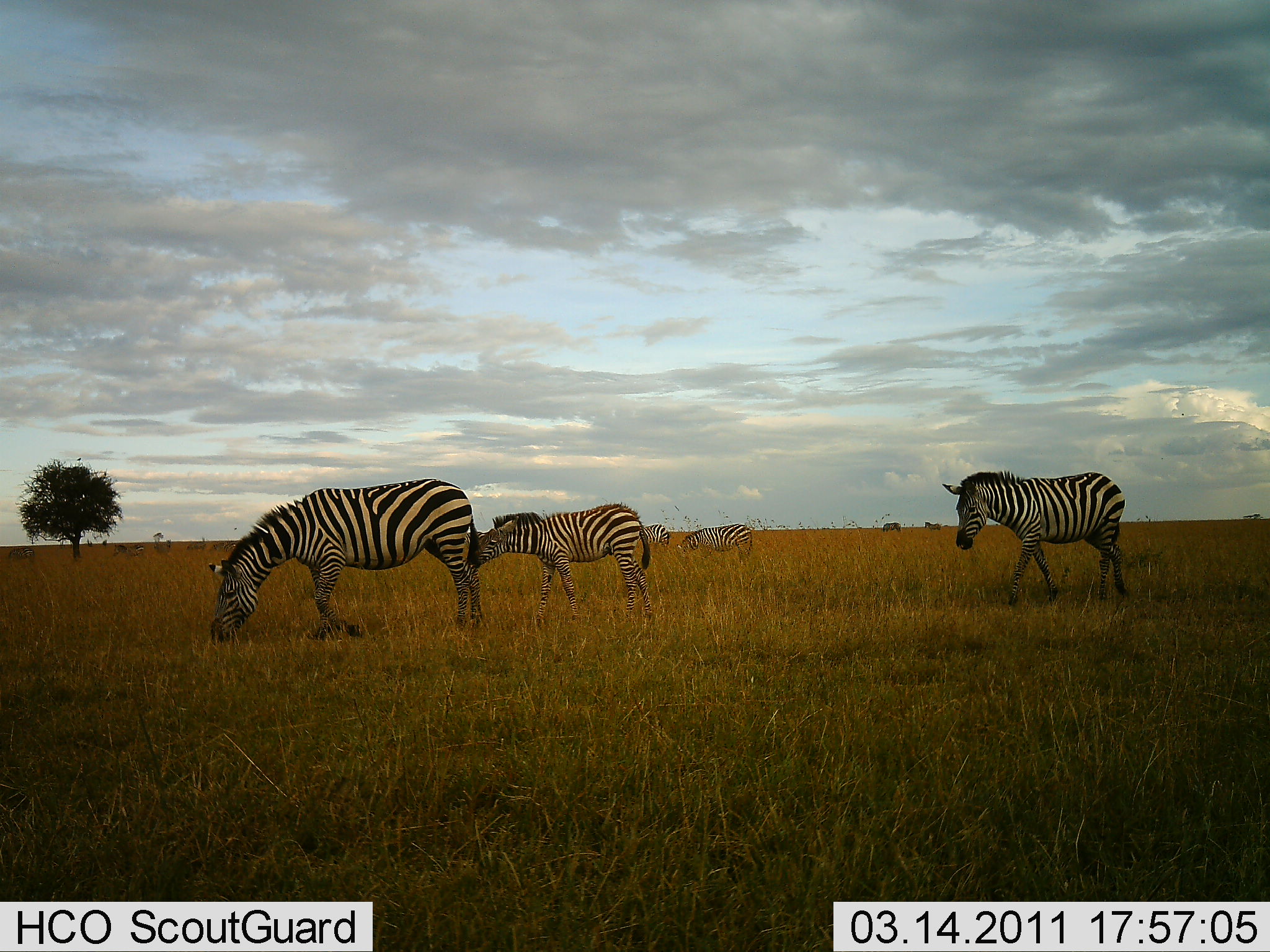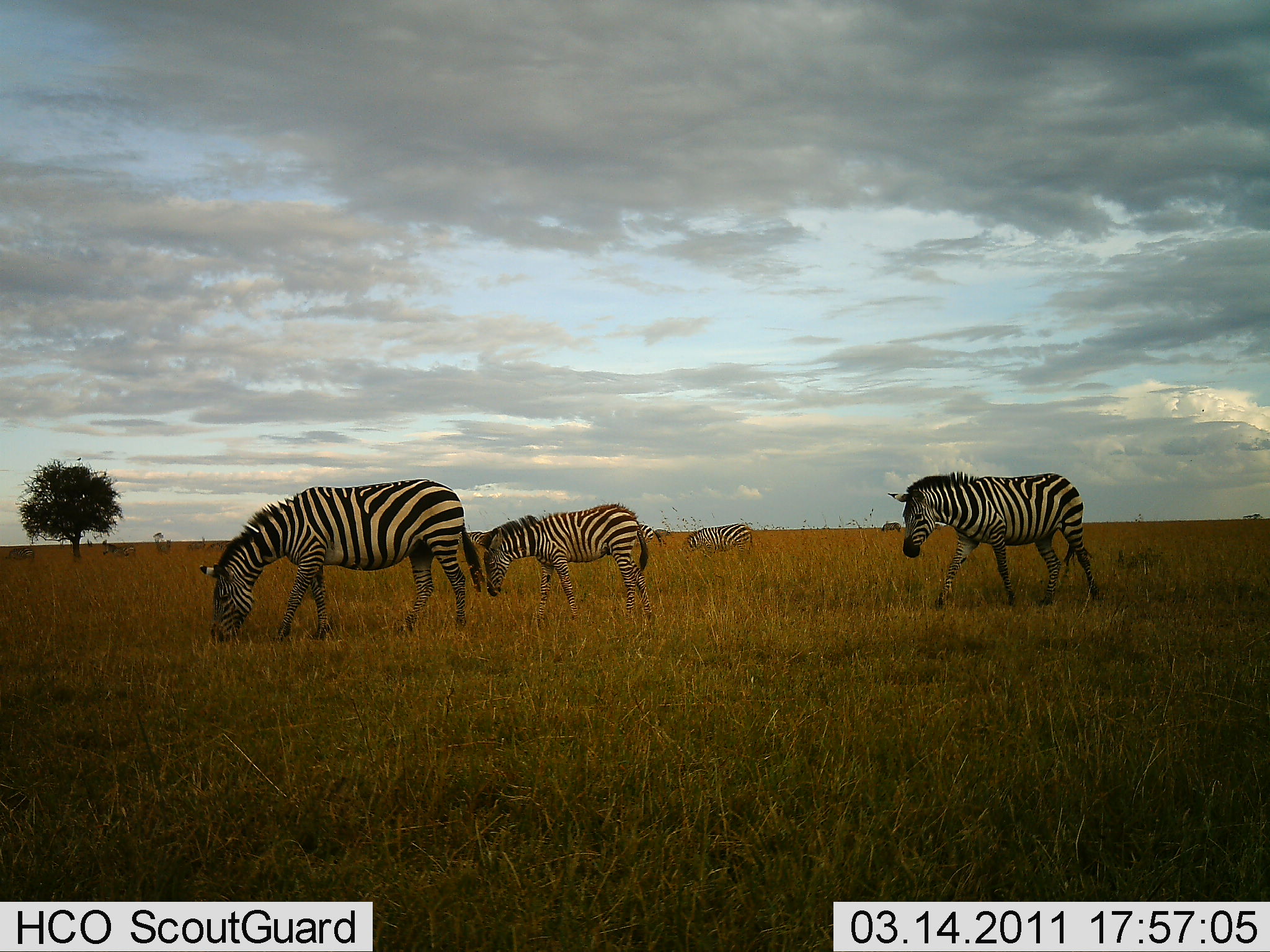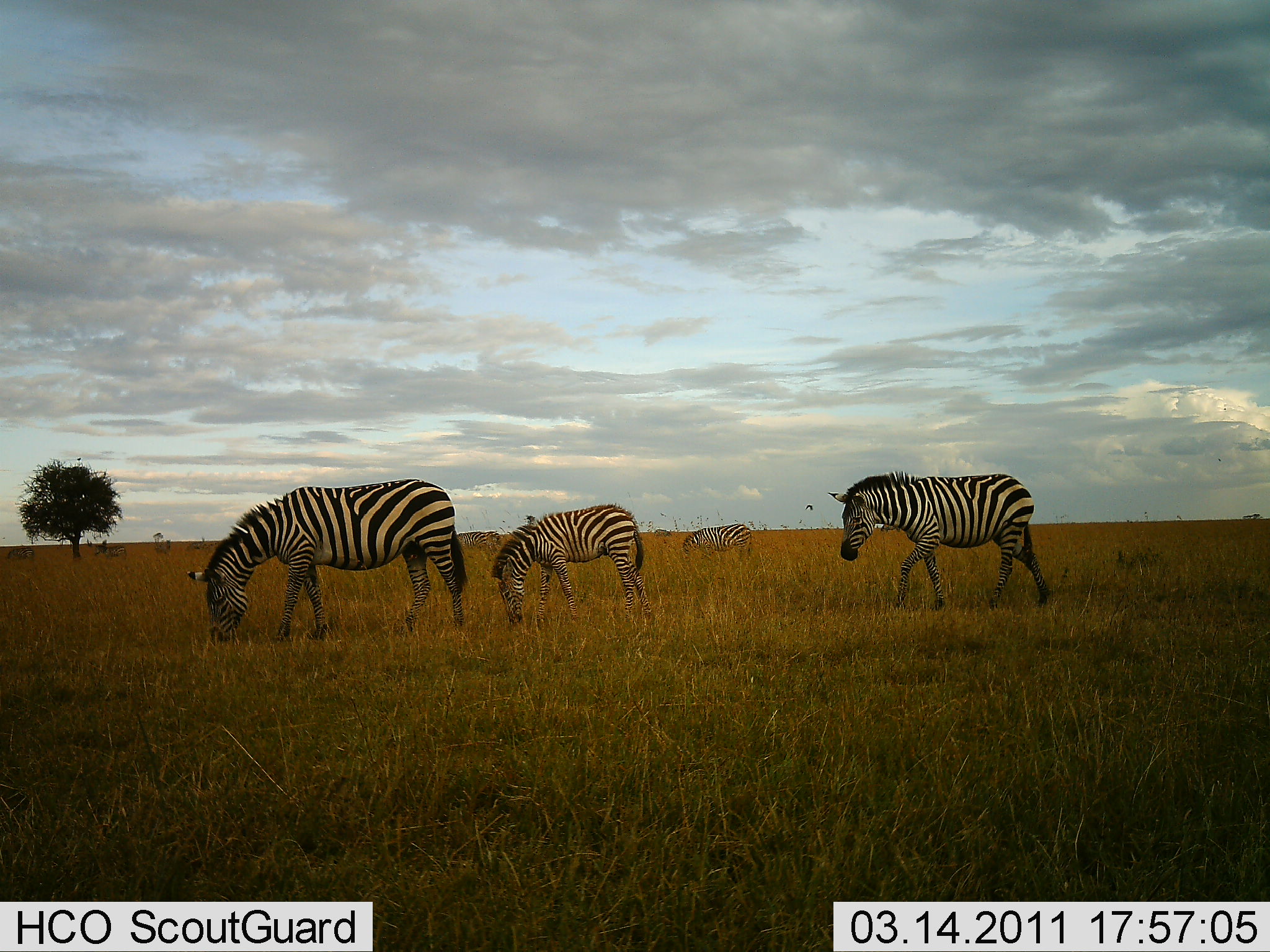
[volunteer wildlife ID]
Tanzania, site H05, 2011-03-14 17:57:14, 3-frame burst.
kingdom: Animalia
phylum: Chordata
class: Mammalia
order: Perissodactyla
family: Equidae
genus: Equus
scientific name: Equus quagga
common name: plains zebra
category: zebra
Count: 5.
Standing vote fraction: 23%.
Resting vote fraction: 0%.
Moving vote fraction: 69%.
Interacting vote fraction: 0%.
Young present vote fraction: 8%.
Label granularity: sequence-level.